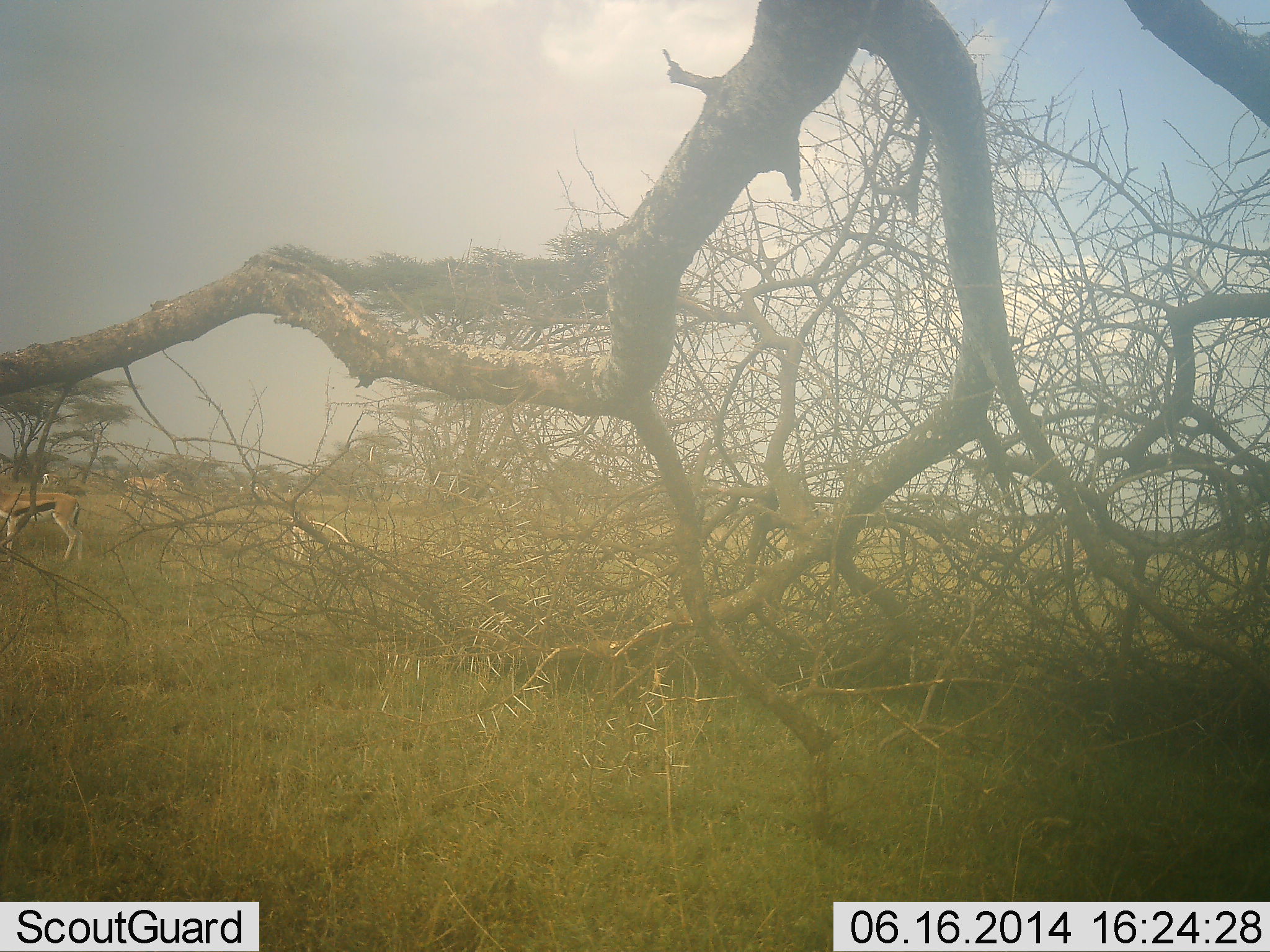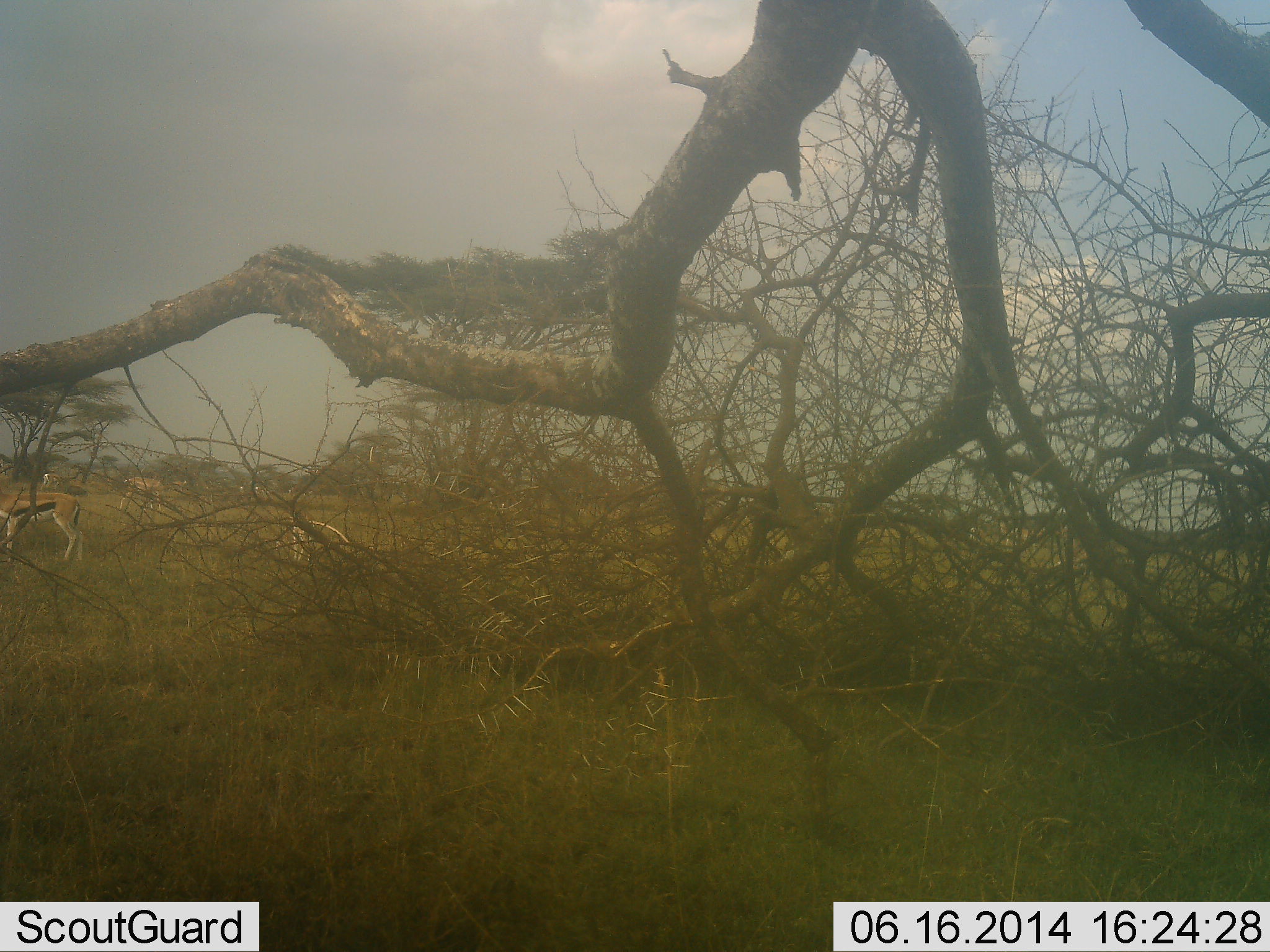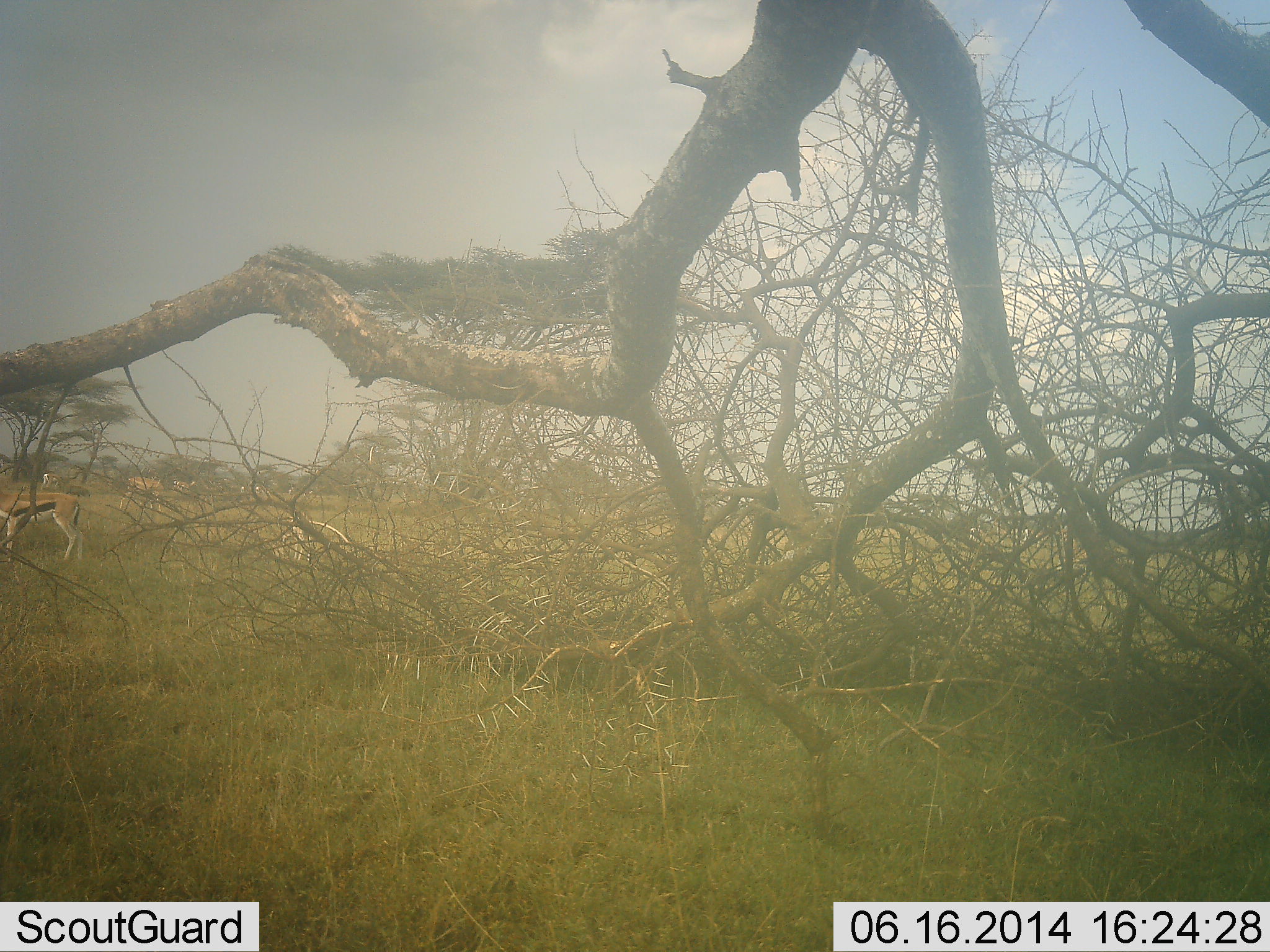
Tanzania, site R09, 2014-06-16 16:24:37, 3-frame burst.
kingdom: Animalia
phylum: Chordata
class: Mammalia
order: Artiodactyla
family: Bovidae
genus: Eudorcas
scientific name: Eudorcas thomsonii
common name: thomson's gazelle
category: gazellethomsons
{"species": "gazellethomsons (thomson's gazelle) (Eudorcas thomsonii)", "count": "3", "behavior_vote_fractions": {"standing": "50%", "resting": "10%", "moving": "0%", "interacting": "10%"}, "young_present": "0%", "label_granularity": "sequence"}